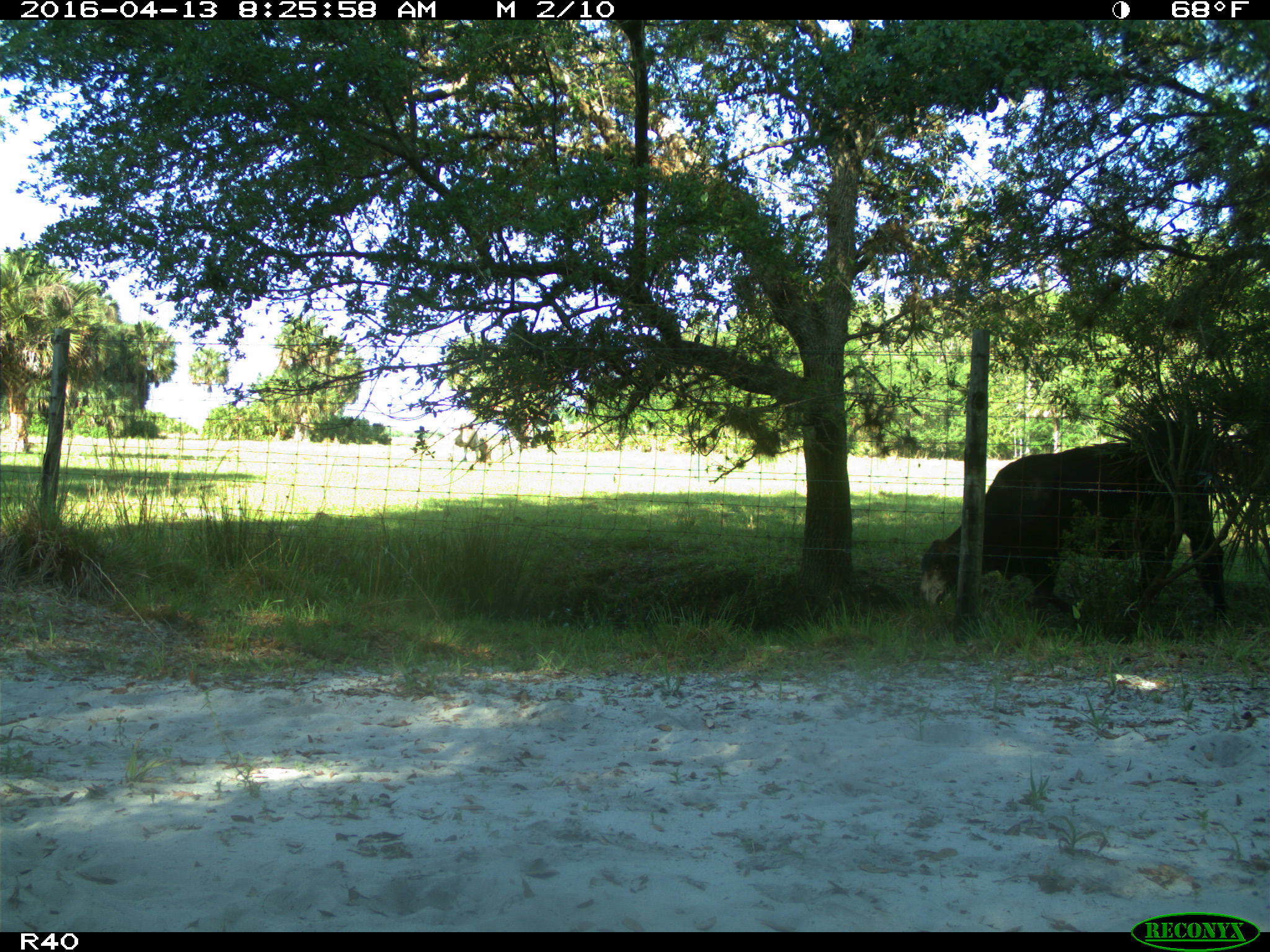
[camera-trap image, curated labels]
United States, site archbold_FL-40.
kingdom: Animalia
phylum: Chordata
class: Mammalia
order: Artiodactyla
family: Bovidae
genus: Bos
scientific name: Bos taurus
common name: domestic cow